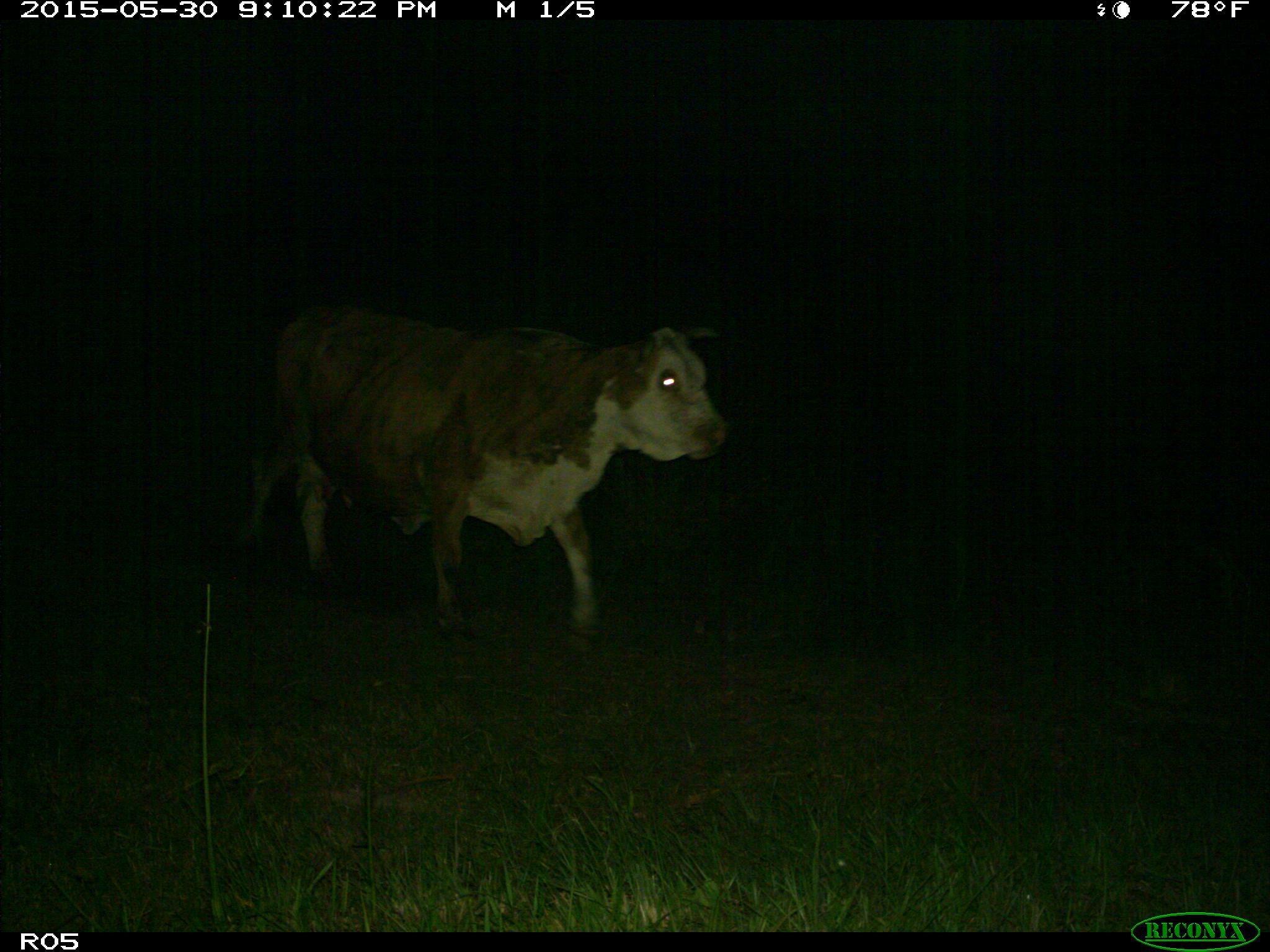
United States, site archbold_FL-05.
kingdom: Animalia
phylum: Chordata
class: Mammalia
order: Artiodactyla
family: Bovidae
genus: Bos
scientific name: Bos taurus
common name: domestic cow